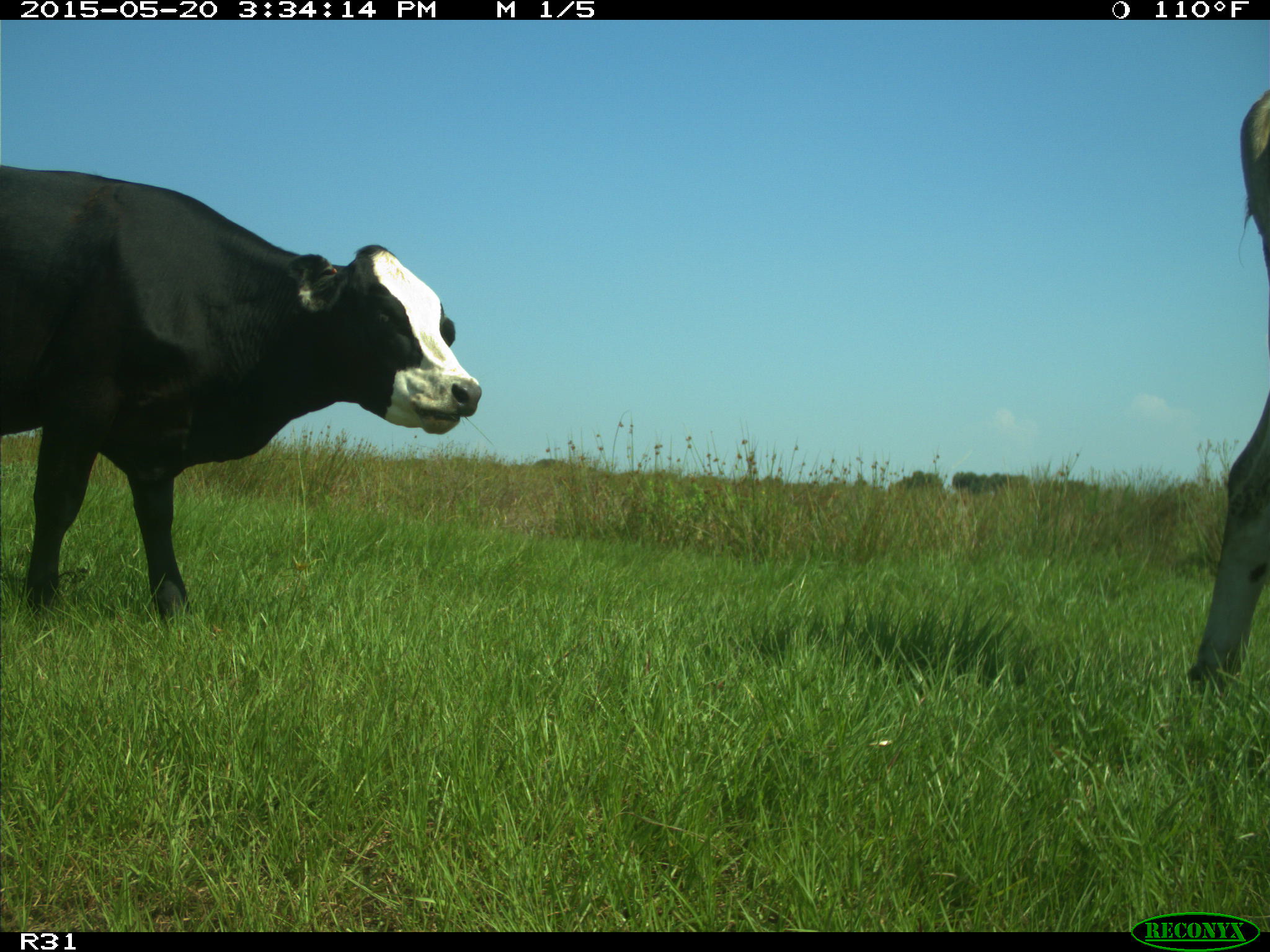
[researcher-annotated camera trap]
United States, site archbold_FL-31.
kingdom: Animalia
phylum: Chordata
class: Mammalia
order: Artiodactyla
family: Bovidae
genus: Bos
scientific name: Bos taurus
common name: domestic cow